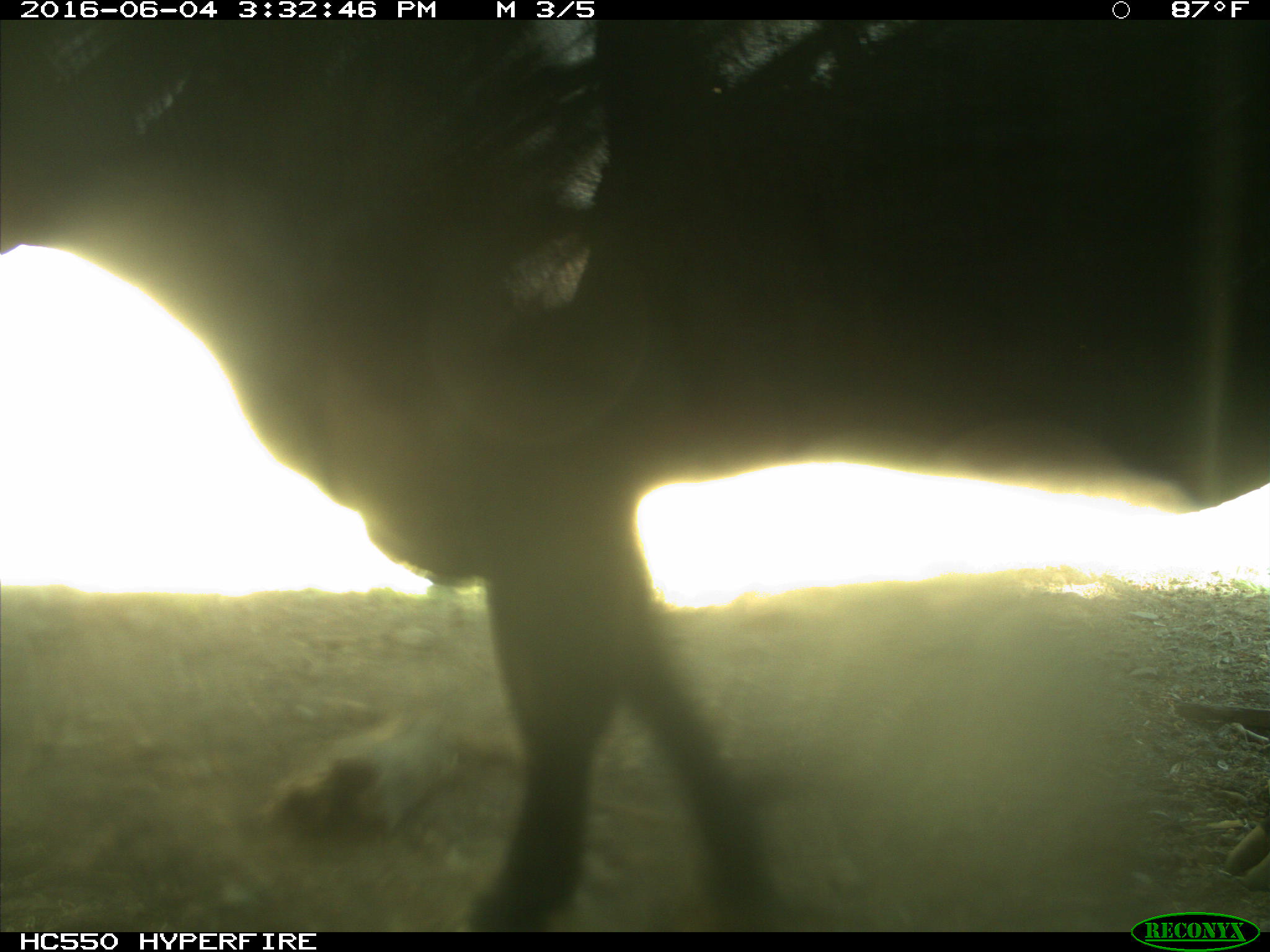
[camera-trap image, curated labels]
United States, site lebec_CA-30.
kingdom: Animalia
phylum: Chordata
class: Mammalia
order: Artiodactyla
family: Bovidae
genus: Bos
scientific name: Bos taurus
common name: domestic cow